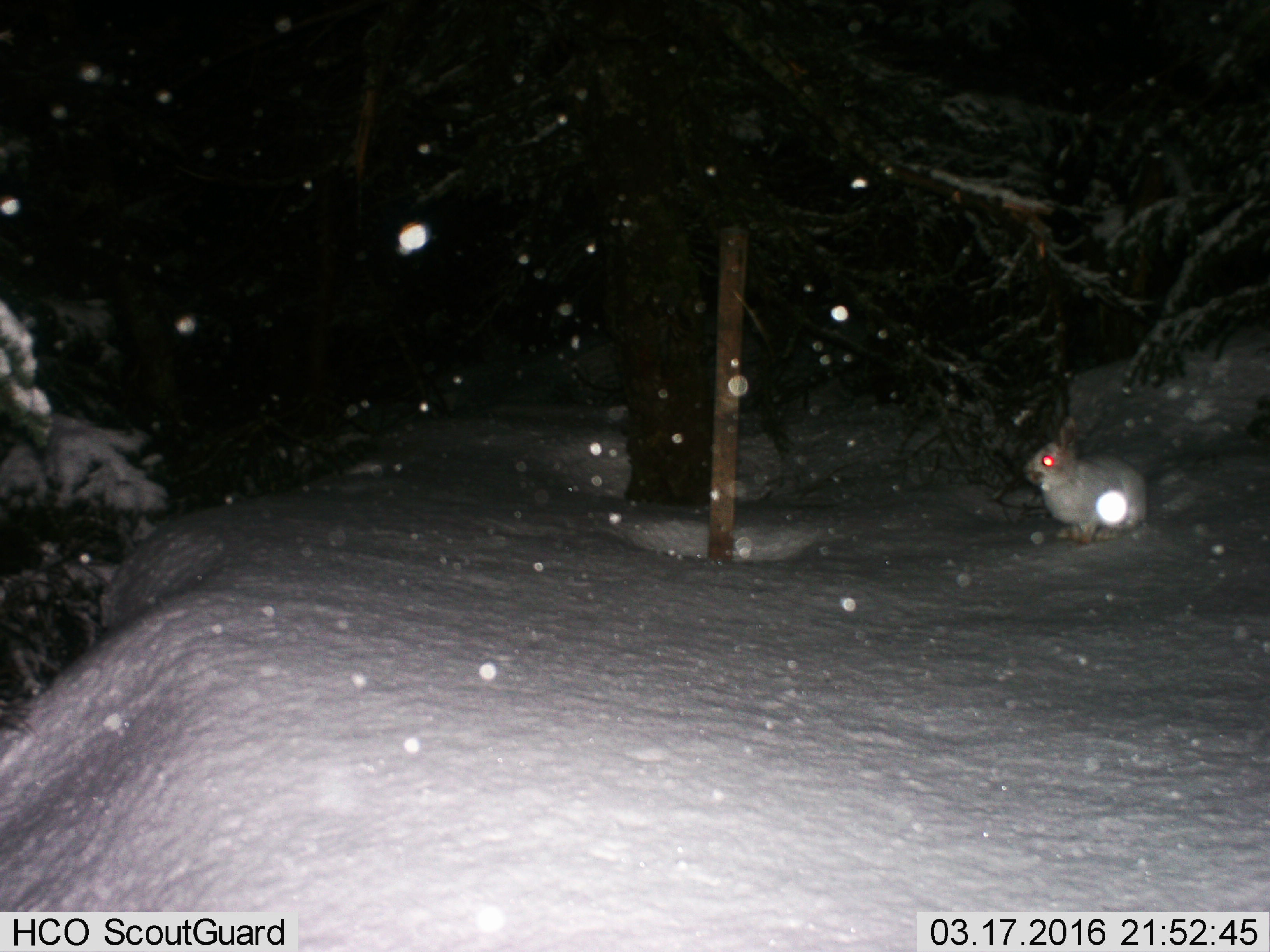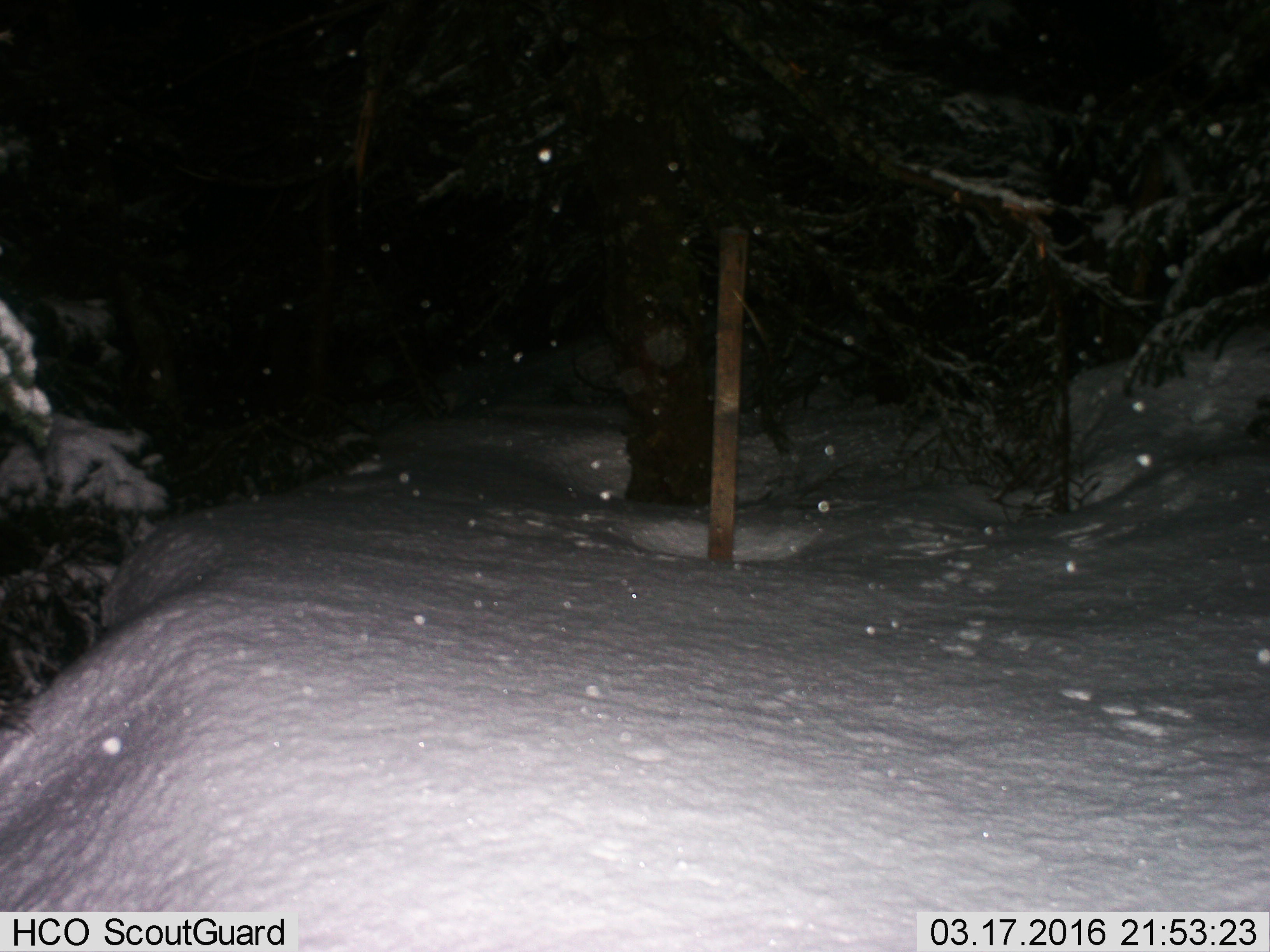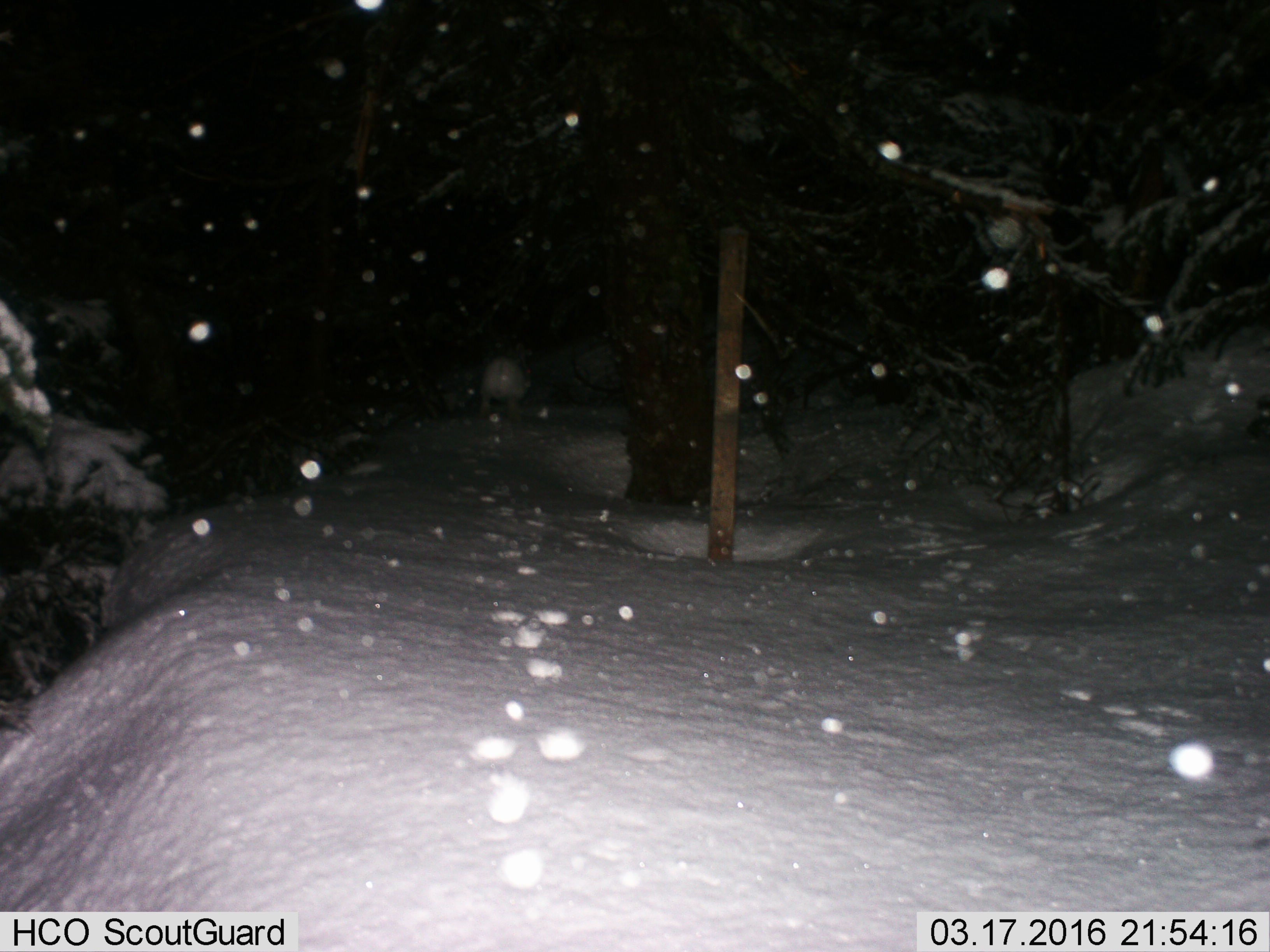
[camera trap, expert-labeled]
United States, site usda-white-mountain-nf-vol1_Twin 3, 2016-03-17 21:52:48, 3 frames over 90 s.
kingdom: Animalia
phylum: Chordata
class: Mammalia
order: Lagomorpha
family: Leporidae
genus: Lepus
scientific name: Lepus americanus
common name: snowshoe hare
Snowshoe hare (Lepus americanus).